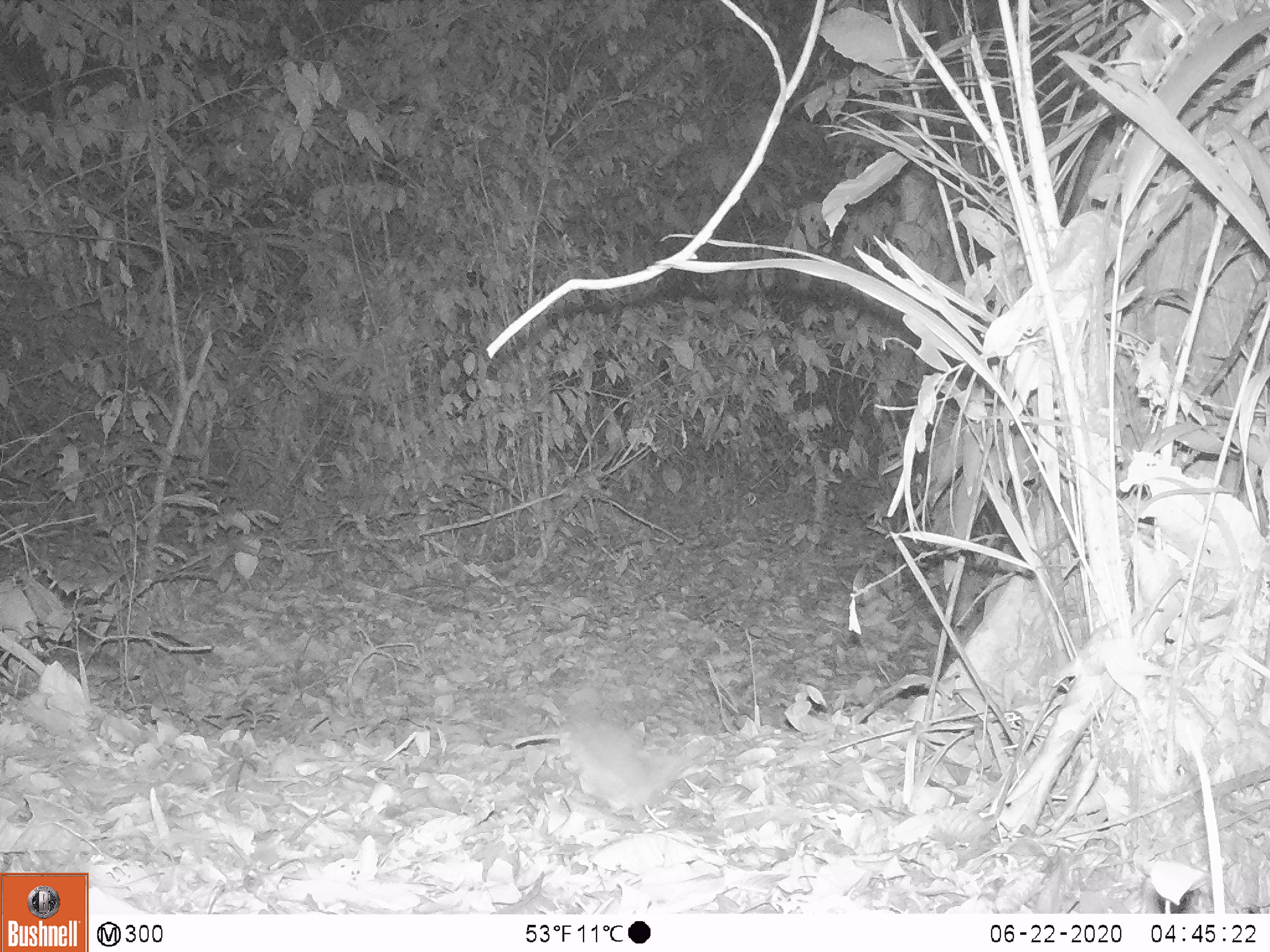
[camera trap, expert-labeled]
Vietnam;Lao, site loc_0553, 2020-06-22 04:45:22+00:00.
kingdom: Animalia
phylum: Chordata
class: Mammalia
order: Rodentia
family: Muridae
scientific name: Muridae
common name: old-world mice and rats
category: unidentified murid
Unidentified murid (old-world mice and rats) (Muridae). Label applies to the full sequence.